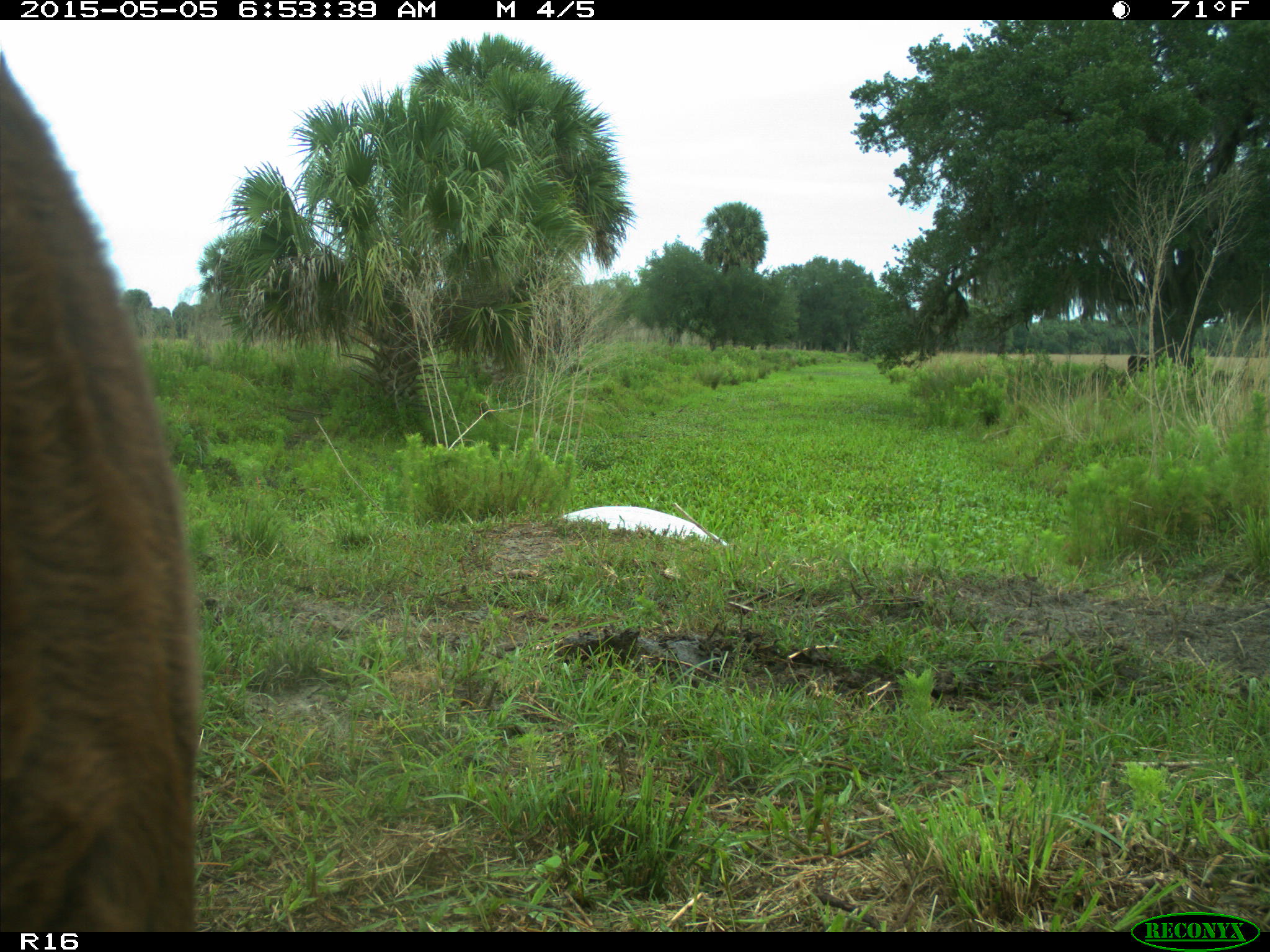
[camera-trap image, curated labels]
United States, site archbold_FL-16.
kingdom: Animalia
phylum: Chordata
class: Mammalia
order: Artiodactyla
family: Bovidae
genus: Bos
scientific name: Bos taurus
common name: domestic cow